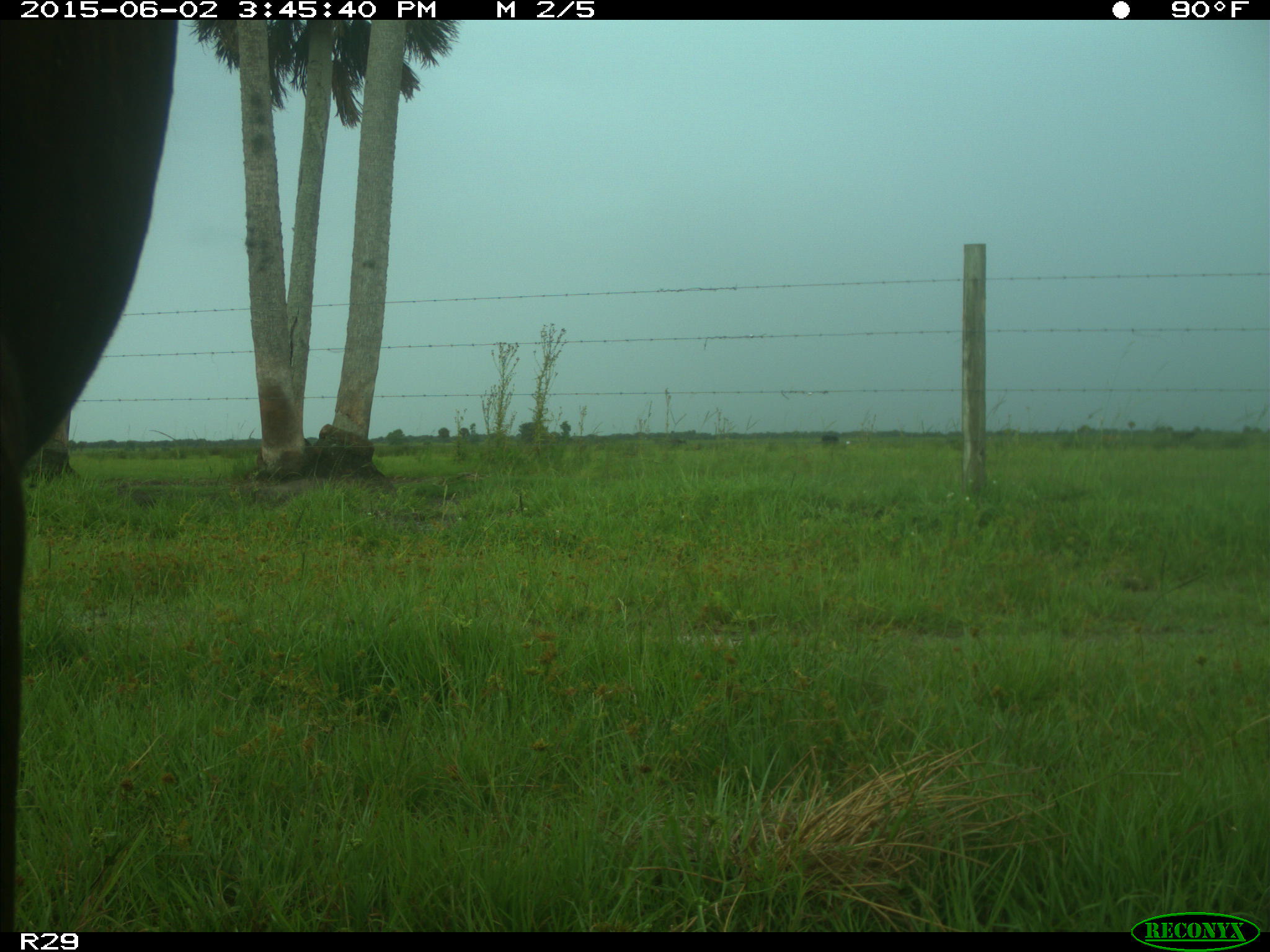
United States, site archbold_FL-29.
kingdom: Animalia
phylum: Chordata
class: Mammalia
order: Artiodactyla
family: Bovidae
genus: Bos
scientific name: Bos taurus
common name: domestic cow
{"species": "Bos taurus (domestic cow)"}